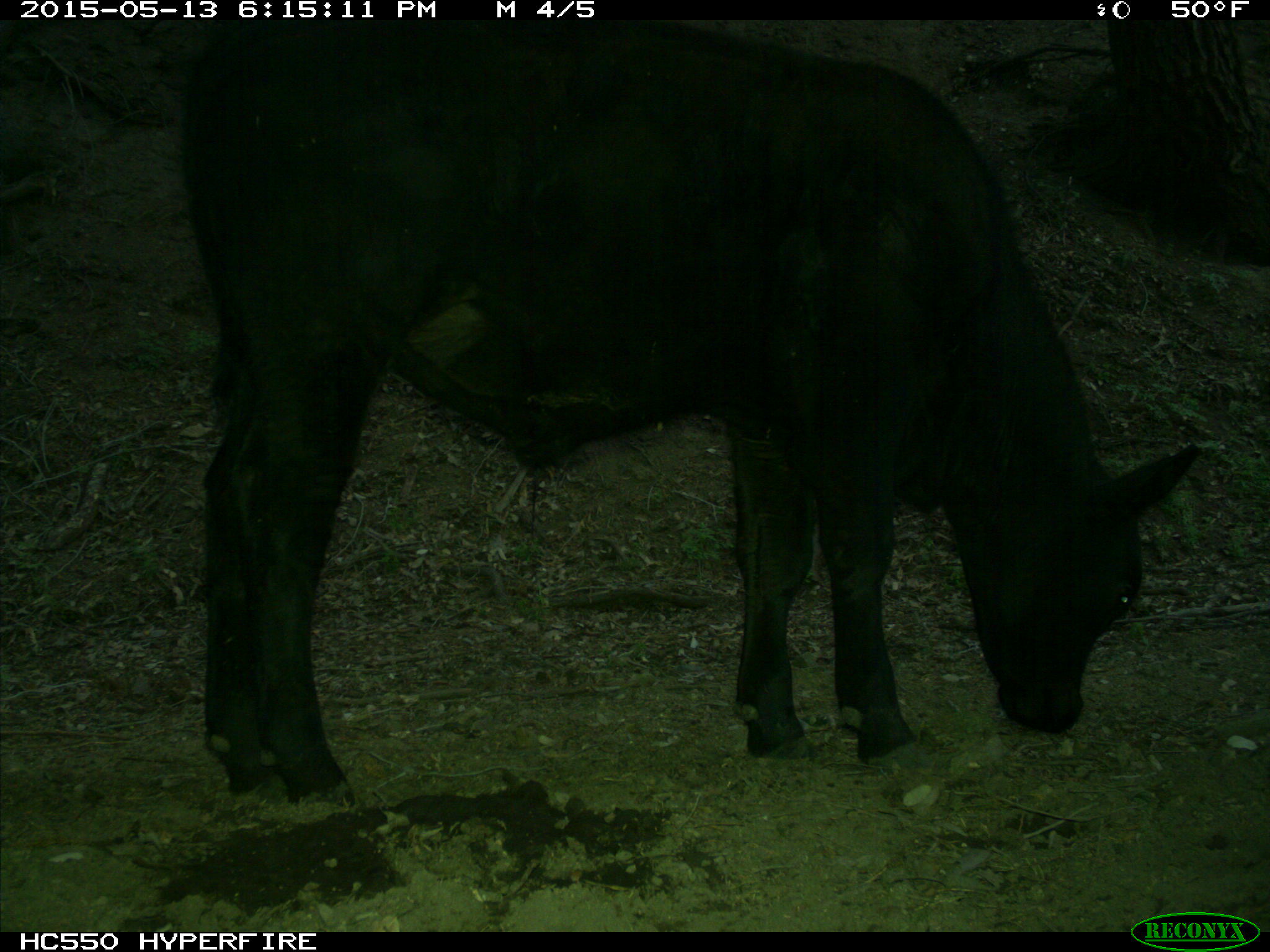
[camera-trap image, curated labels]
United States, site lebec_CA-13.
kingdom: Animalia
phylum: Chordata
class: Mammalia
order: Artiodactyla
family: Bovidae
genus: Bos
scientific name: Bos taurus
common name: domestic cow